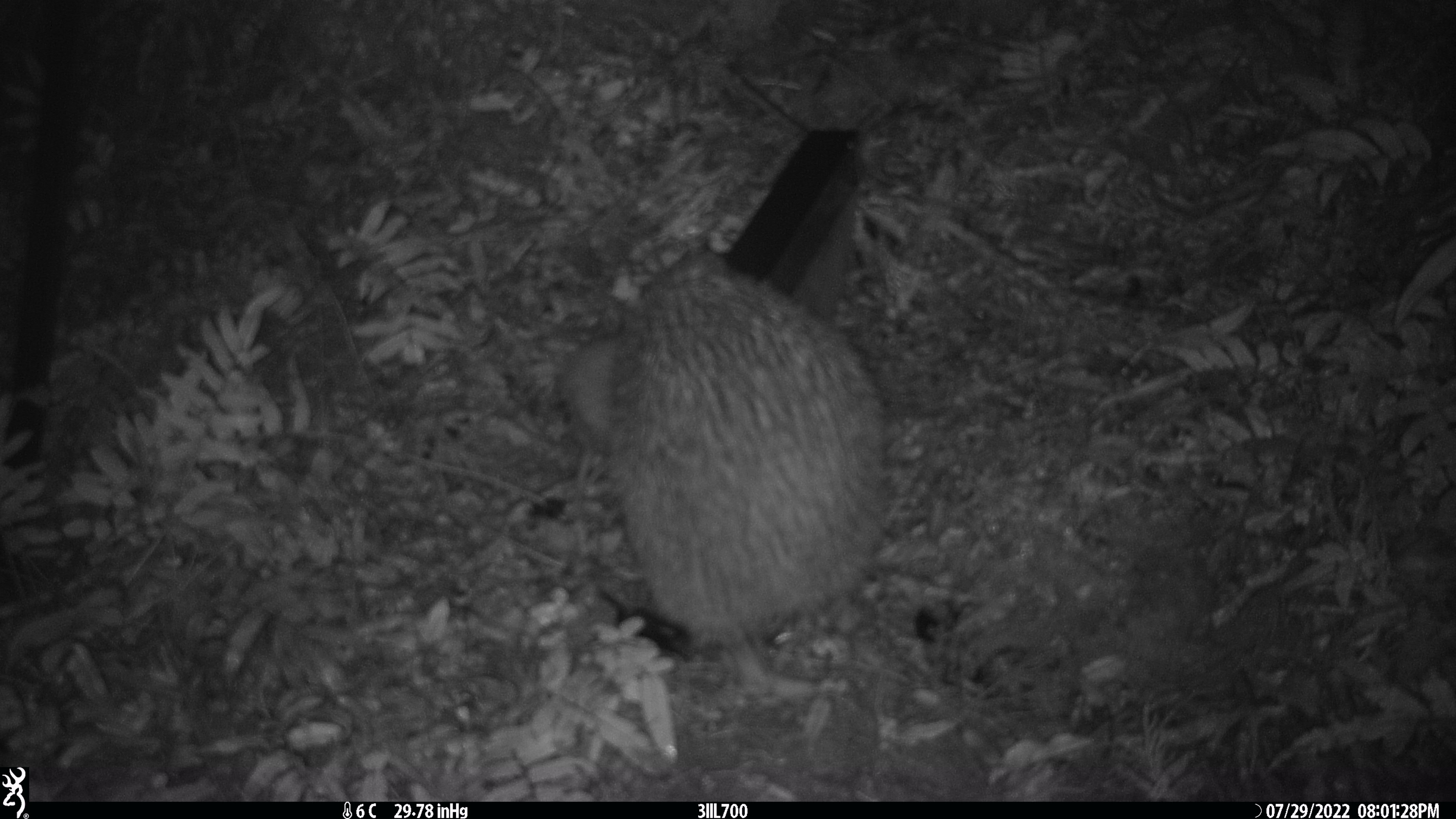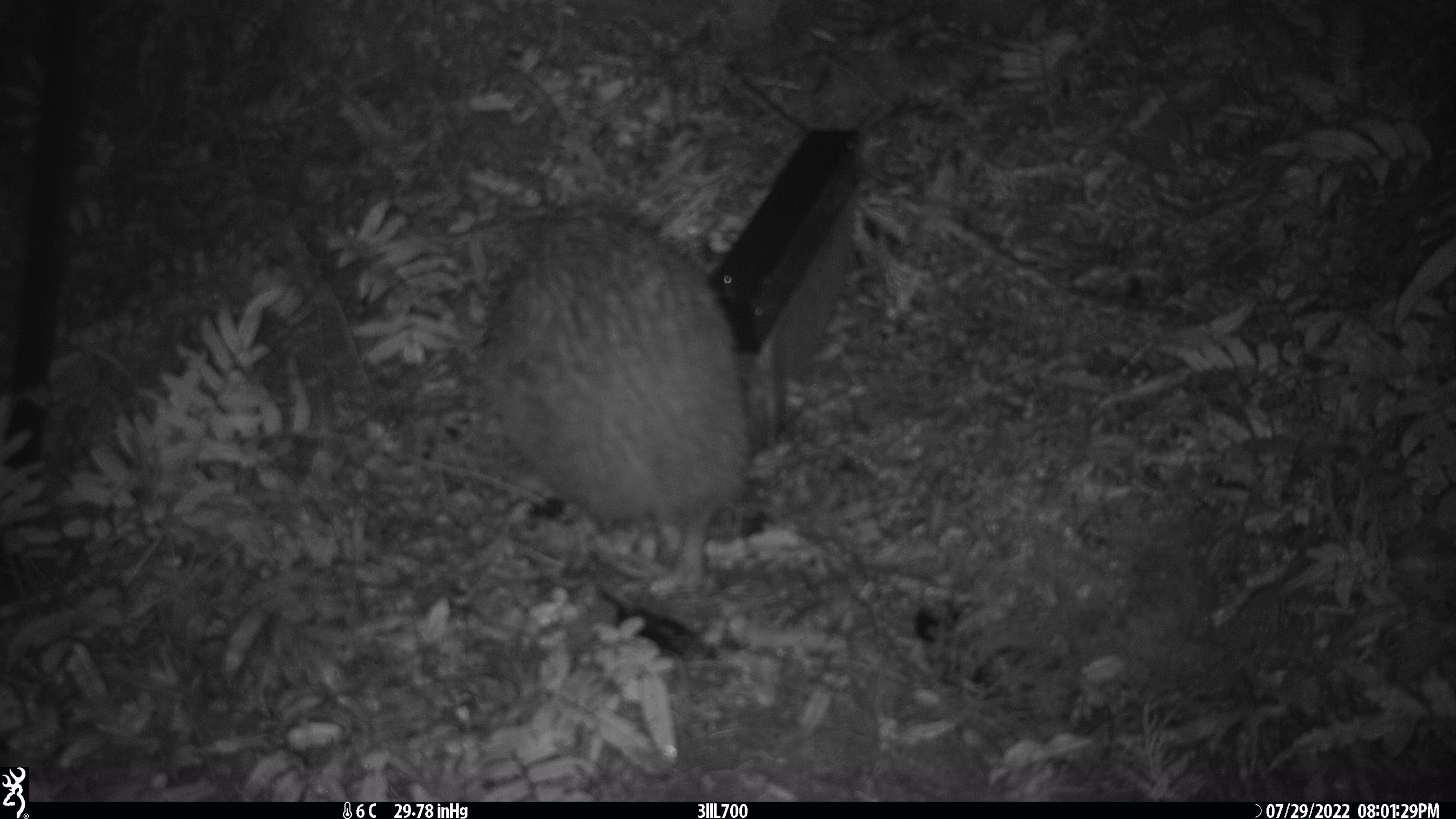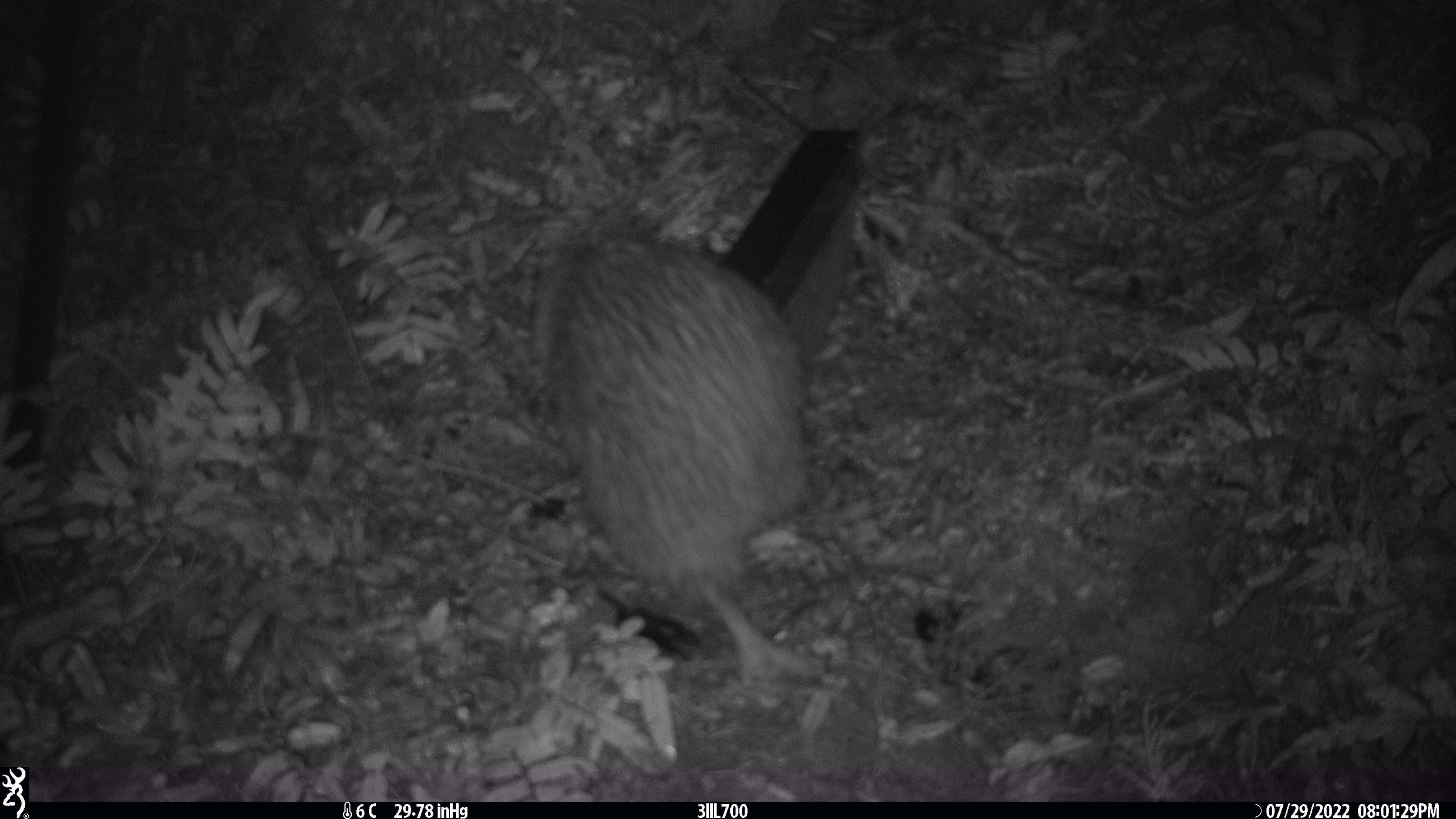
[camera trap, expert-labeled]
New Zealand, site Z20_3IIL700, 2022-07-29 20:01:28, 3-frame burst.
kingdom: Animalia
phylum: Chordata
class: Aves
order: Apterygiformes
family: Apterygidae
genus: Apteryx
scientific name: Apteryx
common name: kiwi